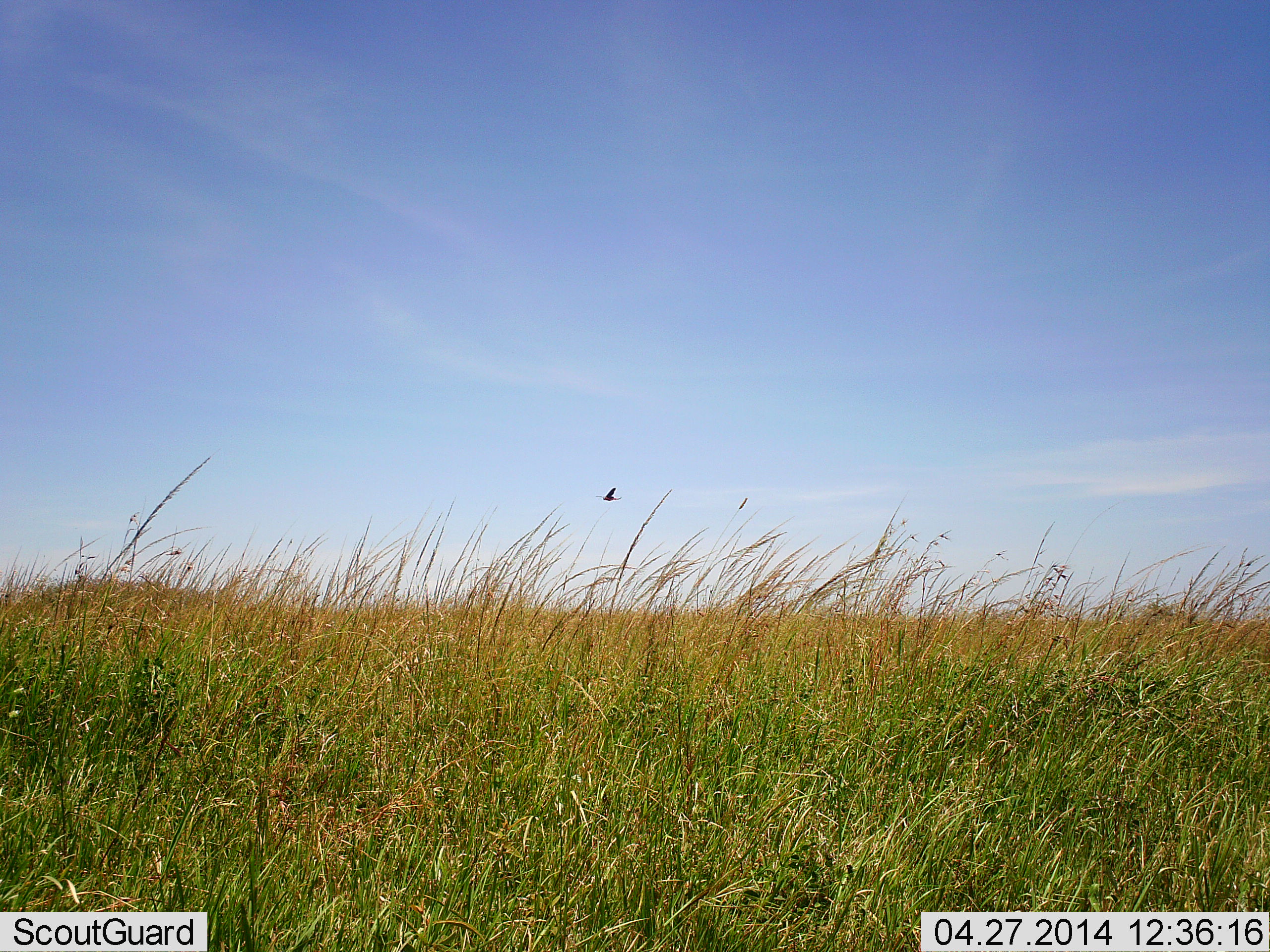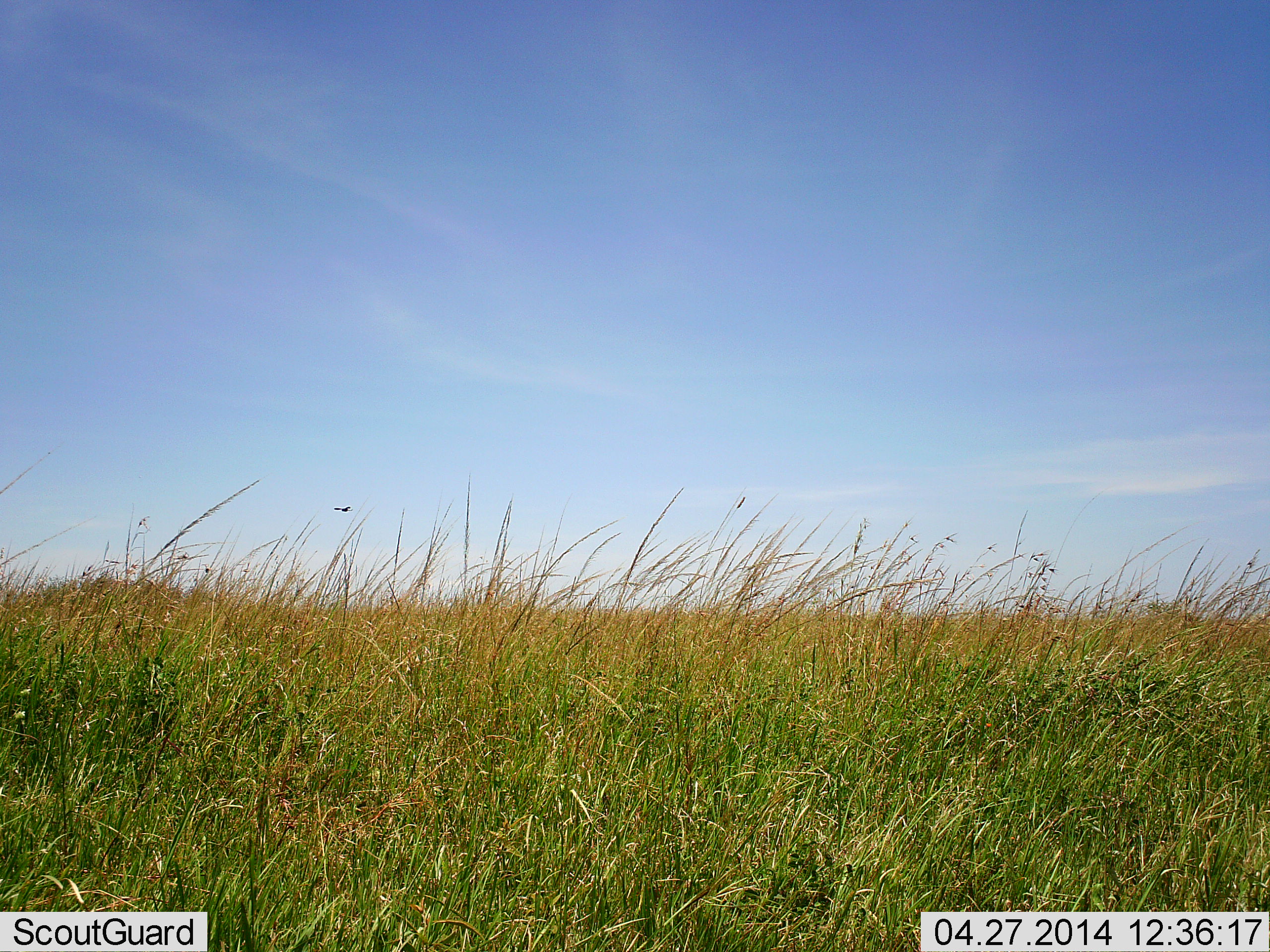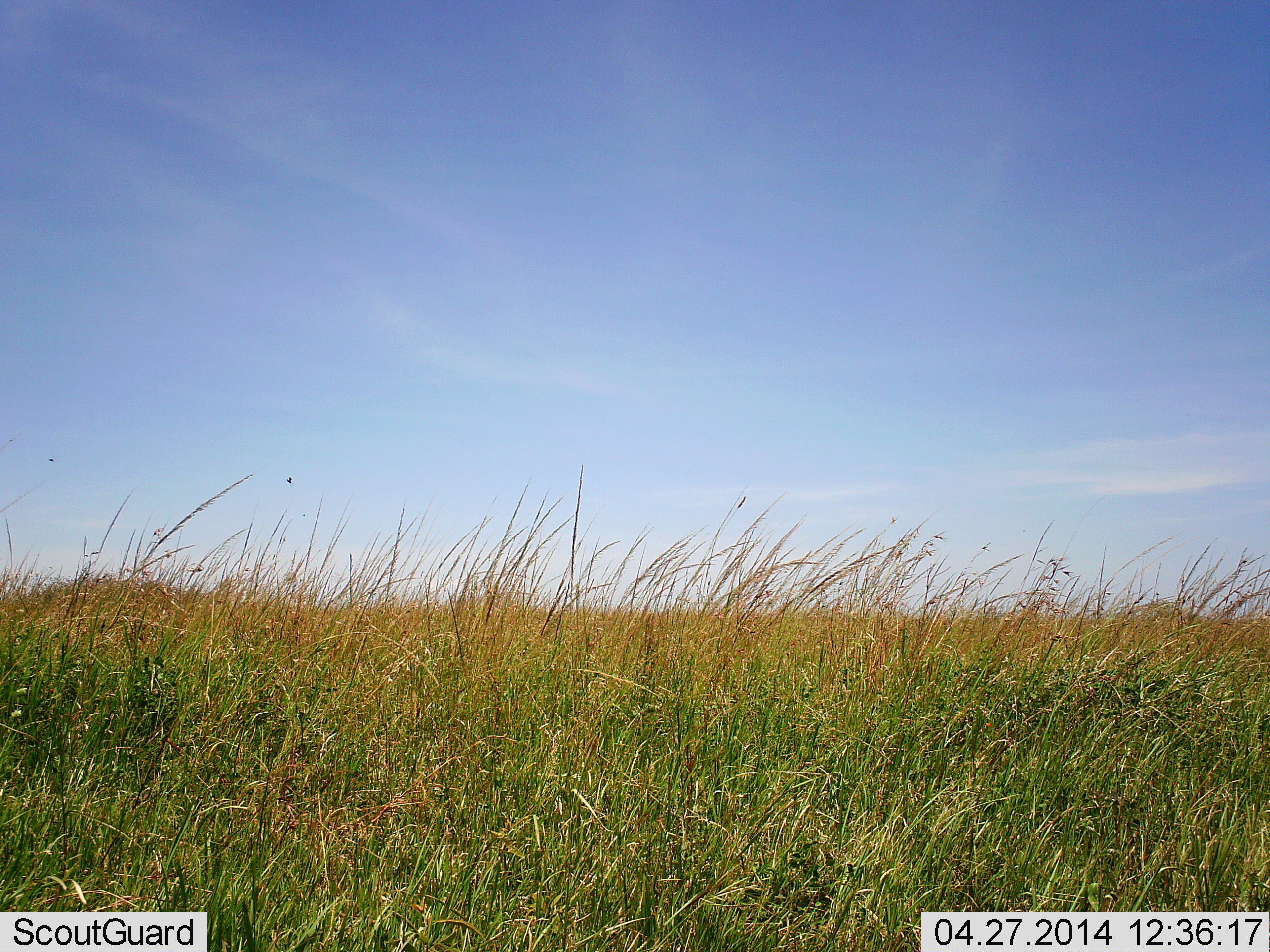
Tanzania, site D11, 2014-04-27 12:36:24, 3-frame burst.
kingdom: Animalia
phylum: Chordata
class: Aves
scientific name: Aves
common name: bird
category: otherbird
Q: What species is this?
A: Otherbird (bird) (Aves).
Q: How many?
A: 1.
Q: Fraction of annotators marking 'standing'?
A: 0%.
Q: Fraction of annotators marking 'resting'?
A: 0%.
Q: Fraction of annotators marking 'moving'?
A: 100%.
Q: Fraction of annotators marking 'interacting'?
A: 0%.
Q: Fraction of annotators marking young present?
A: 0%.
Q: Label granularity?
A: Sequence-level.